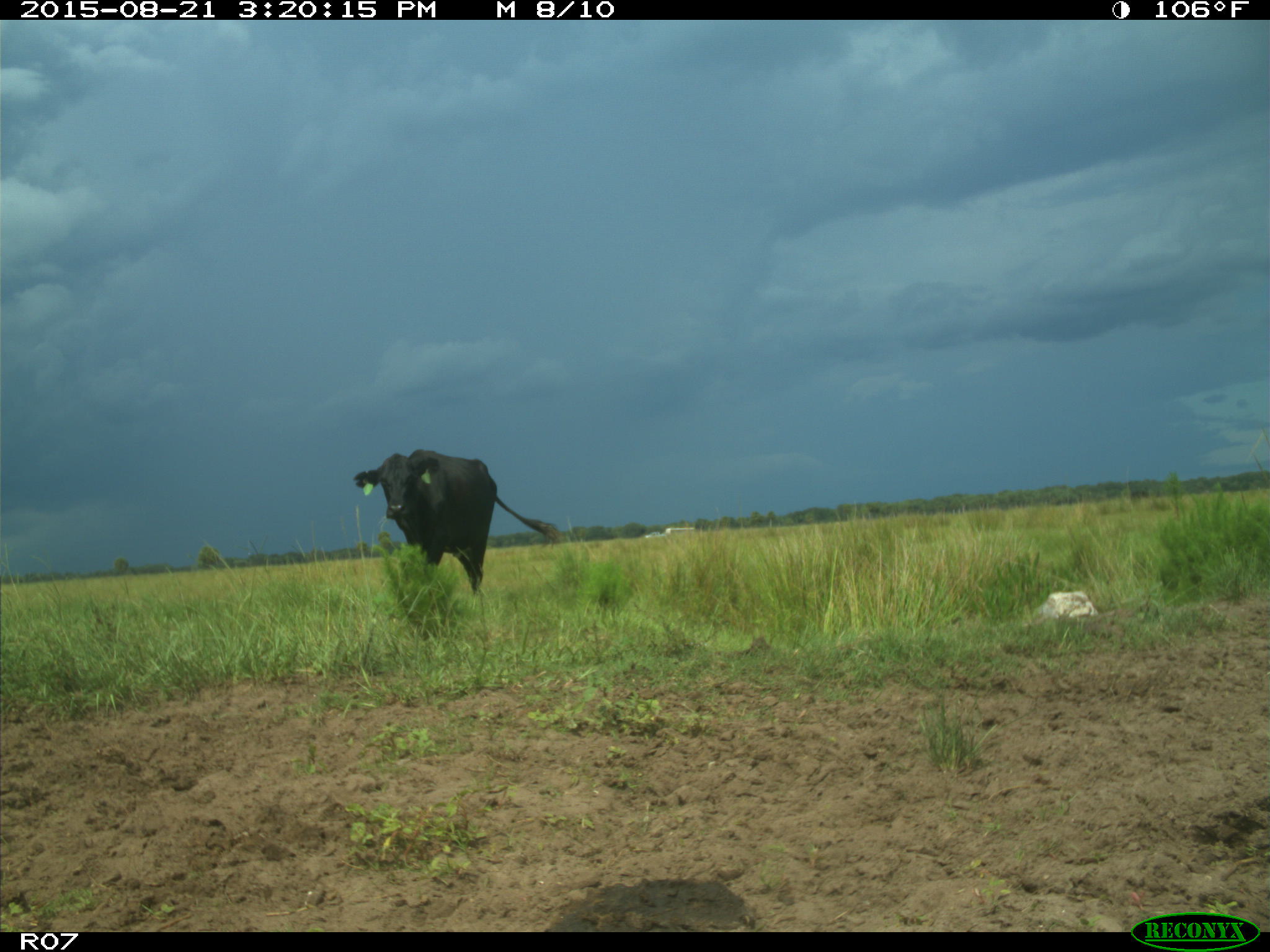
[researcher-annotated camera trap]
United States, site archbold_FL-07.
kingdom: Animalia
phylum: Chordata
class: Mammalia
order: Artiodactyla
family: Bovidae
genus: Bos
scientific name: Bos taurus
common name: domestic cow